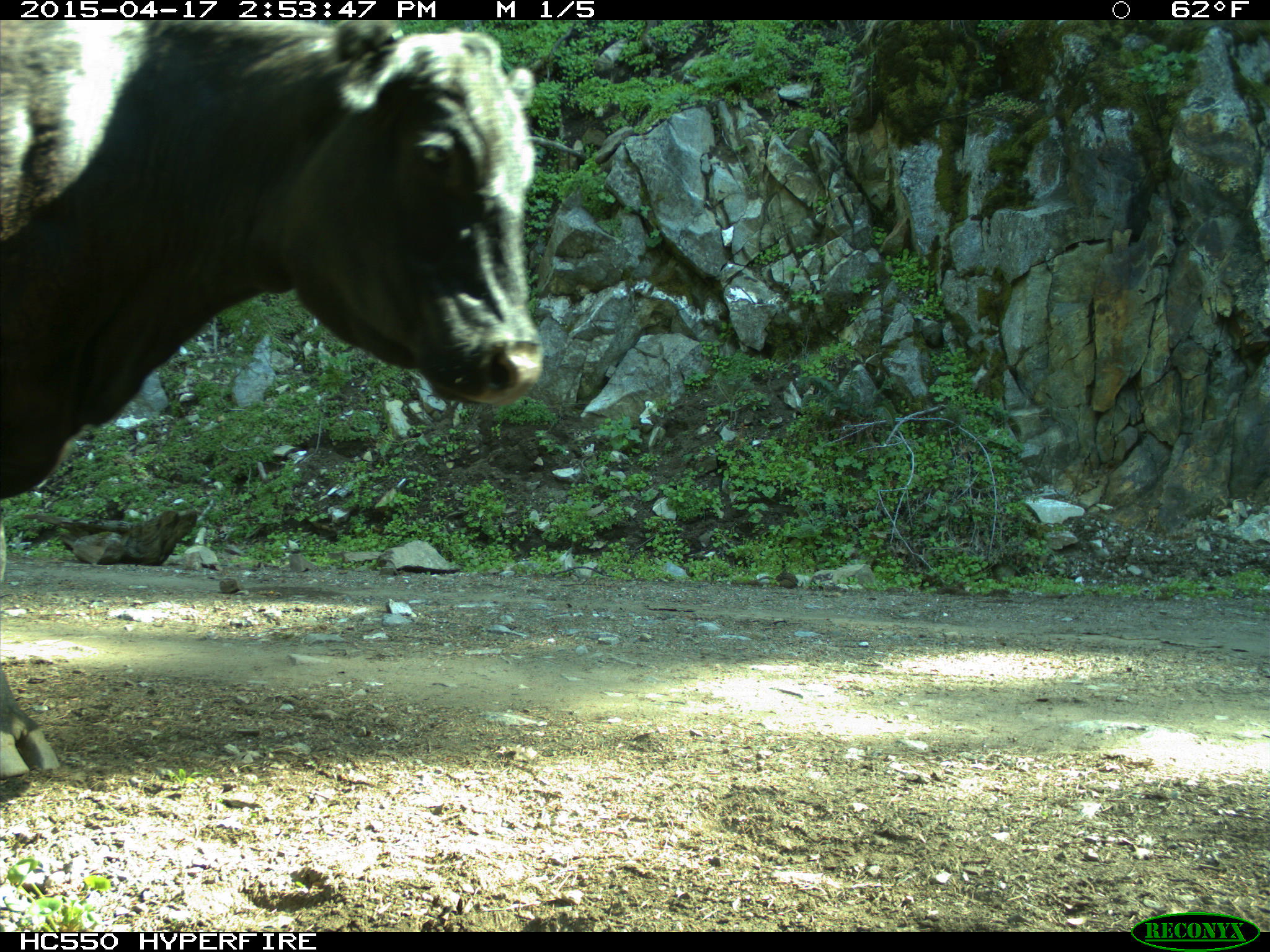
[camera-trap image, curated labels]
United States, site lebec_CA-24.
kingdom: Animalia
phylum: Chordata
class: Mammalia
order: Artiodactyla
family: Bovidae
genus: Bos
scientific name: Bos taurus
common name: domestic cow